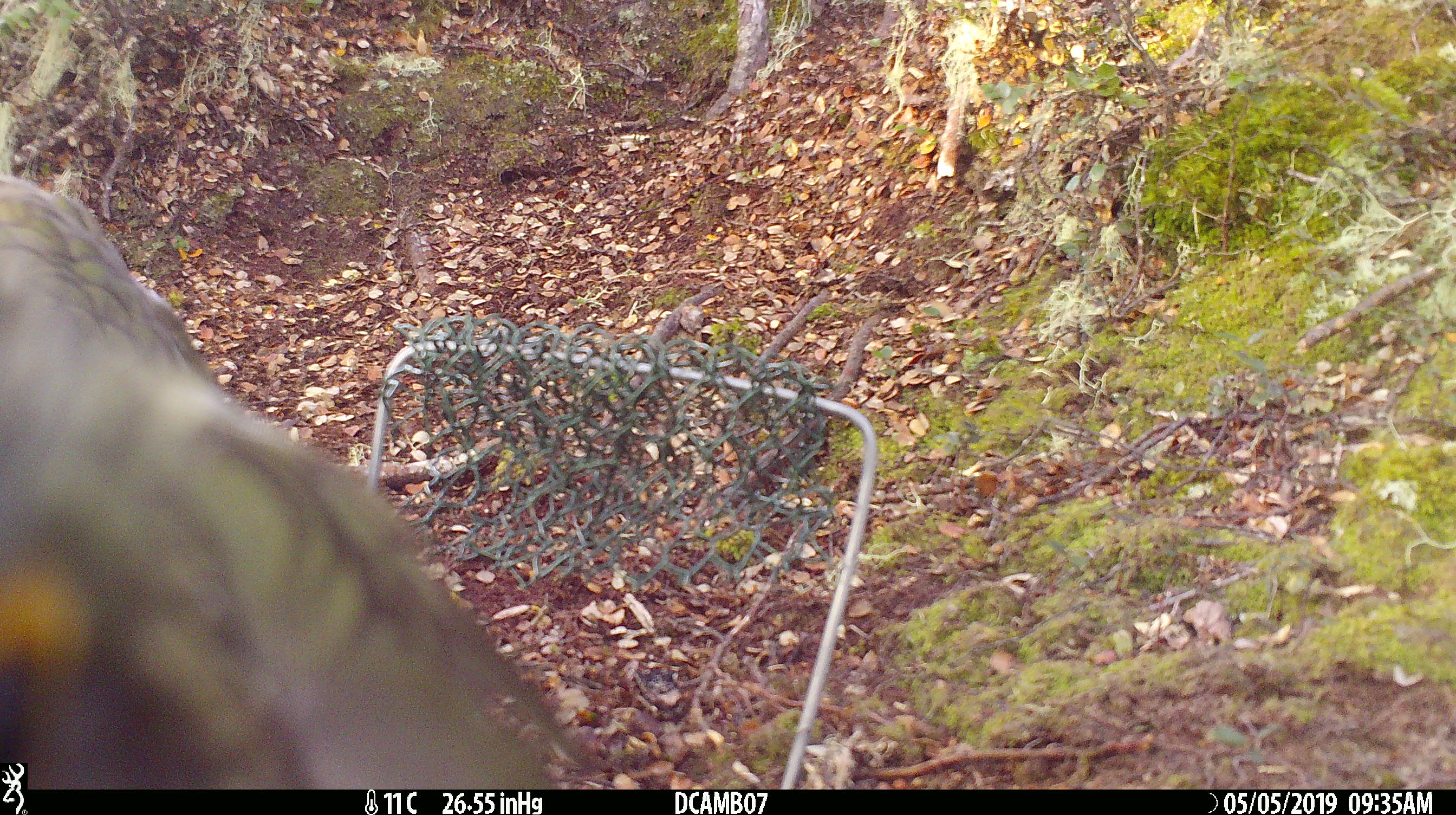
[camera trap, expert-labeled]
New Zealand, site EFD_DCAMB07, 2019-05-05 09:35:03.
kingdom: Animalia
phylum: Chordata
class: Aves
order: Psittaciformes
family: Strigopidae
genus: Nestor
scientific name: Nestor notabilis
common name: kea